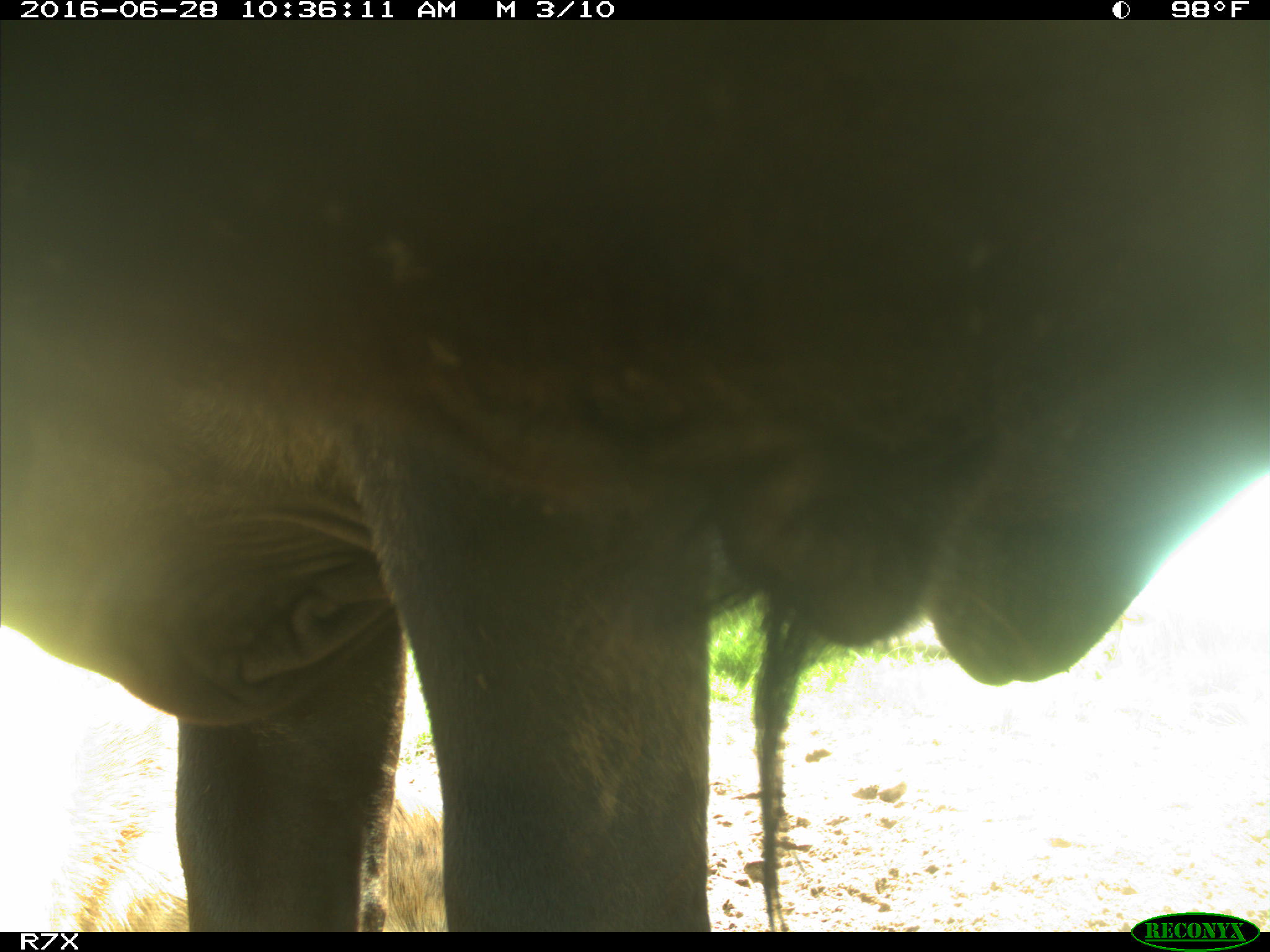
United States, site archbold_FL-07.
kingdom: Animalia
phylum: Chordata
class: Mammalia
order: Artiodactyla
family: Bovidae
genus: Bos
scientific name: Bos taurus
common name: domestic cow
Bos taurus (domestic cow).